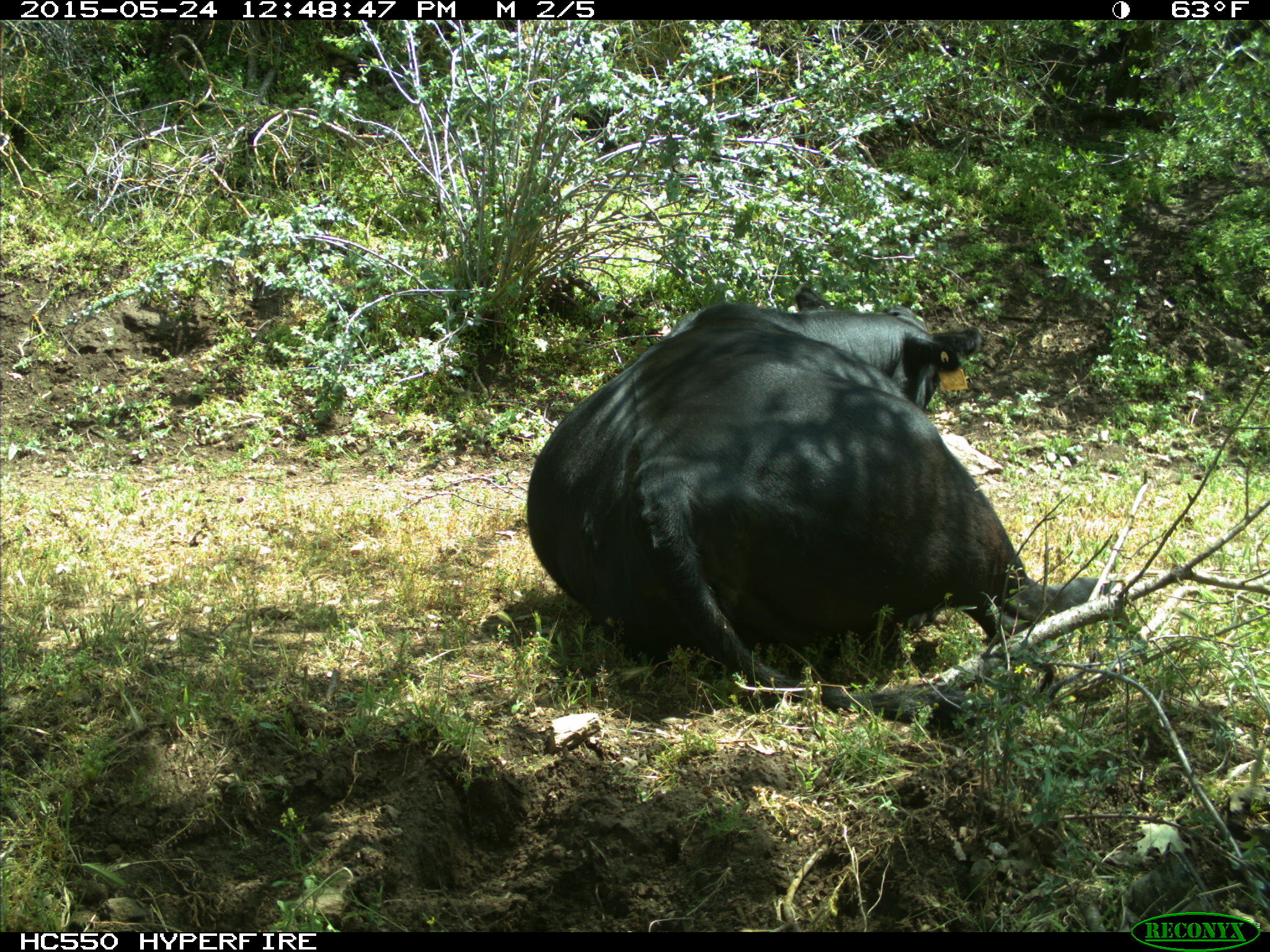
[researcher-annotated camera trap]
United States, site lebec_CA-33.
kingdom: Animalia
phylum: Chordata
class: Mammalia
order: Artiodactyla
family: Bovidae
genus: Bos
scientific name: Bos taurus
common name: domestic cow